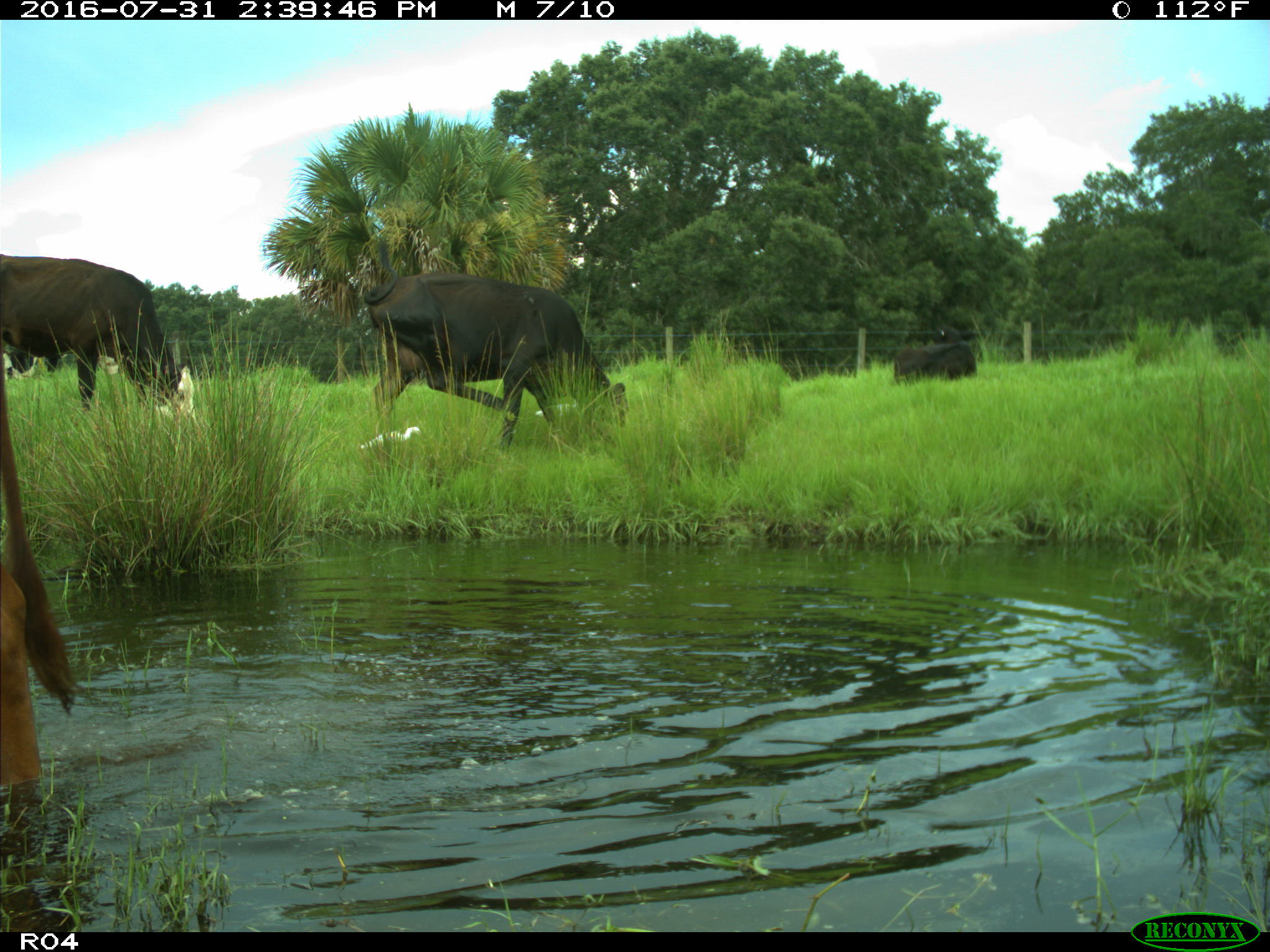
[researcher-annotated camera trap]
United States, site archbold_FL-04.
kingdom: Animalia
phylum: Chordata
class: Mammalia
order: Artiodactyla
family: Bovidae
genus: Bos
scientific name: Bos taurus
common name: domestic cow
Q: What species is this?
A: Bos taurus (domestic cow).